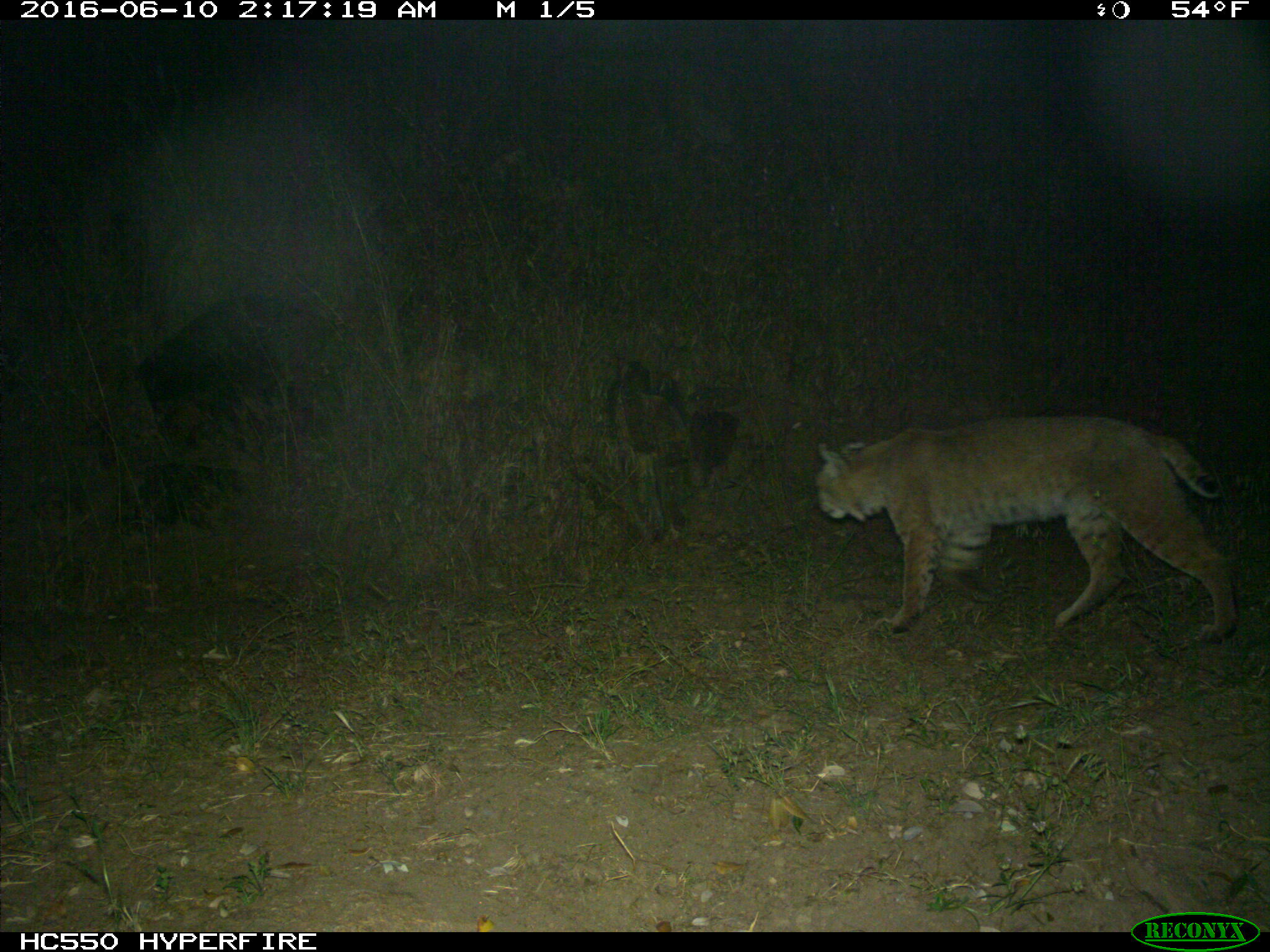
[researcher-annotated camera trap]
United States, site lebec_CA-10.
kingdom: Animalia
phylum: Chordata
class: Mammalia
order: Carnivora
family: Felidae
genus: Lynx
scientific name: Lynx rufus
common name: bobcat